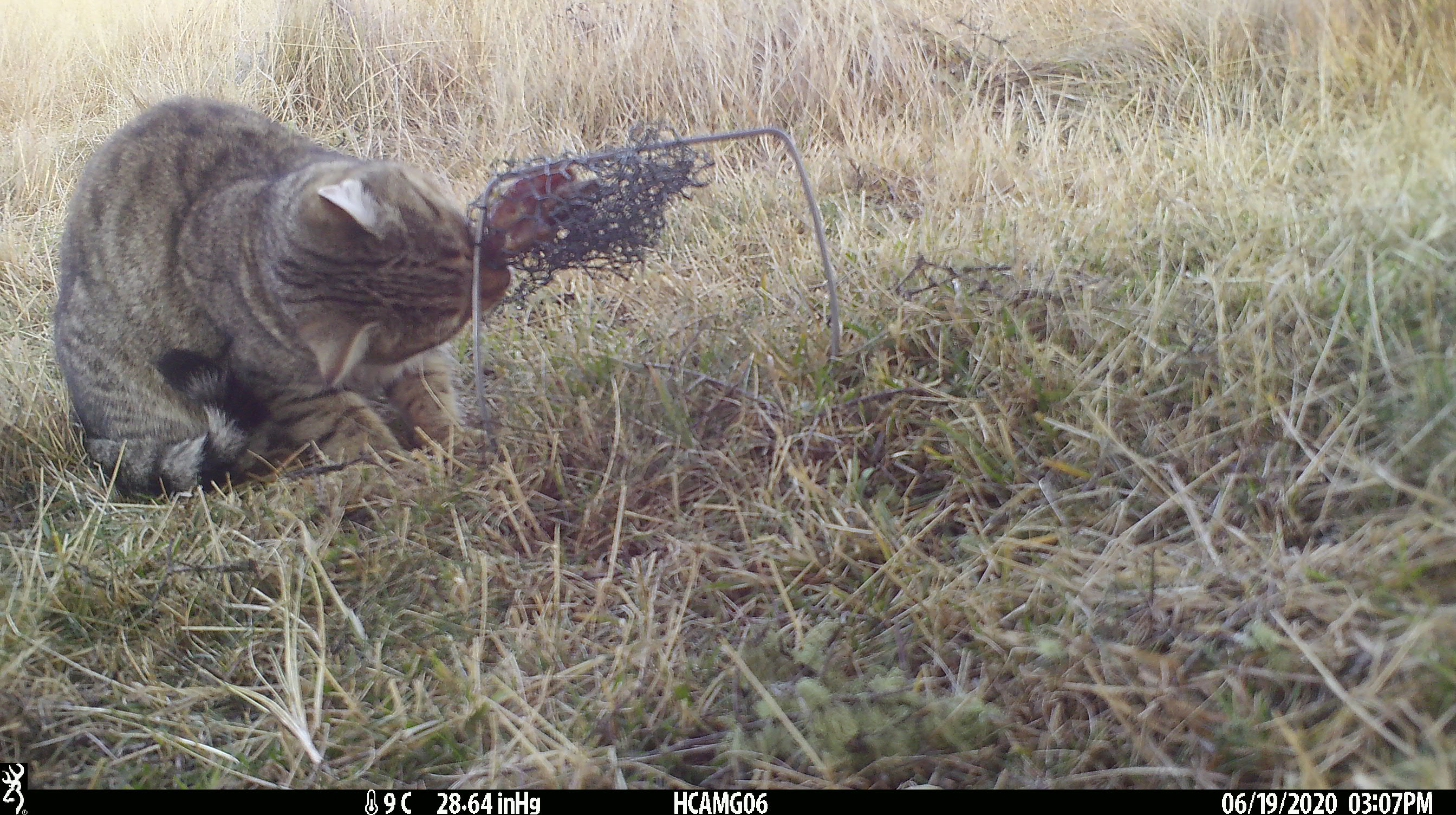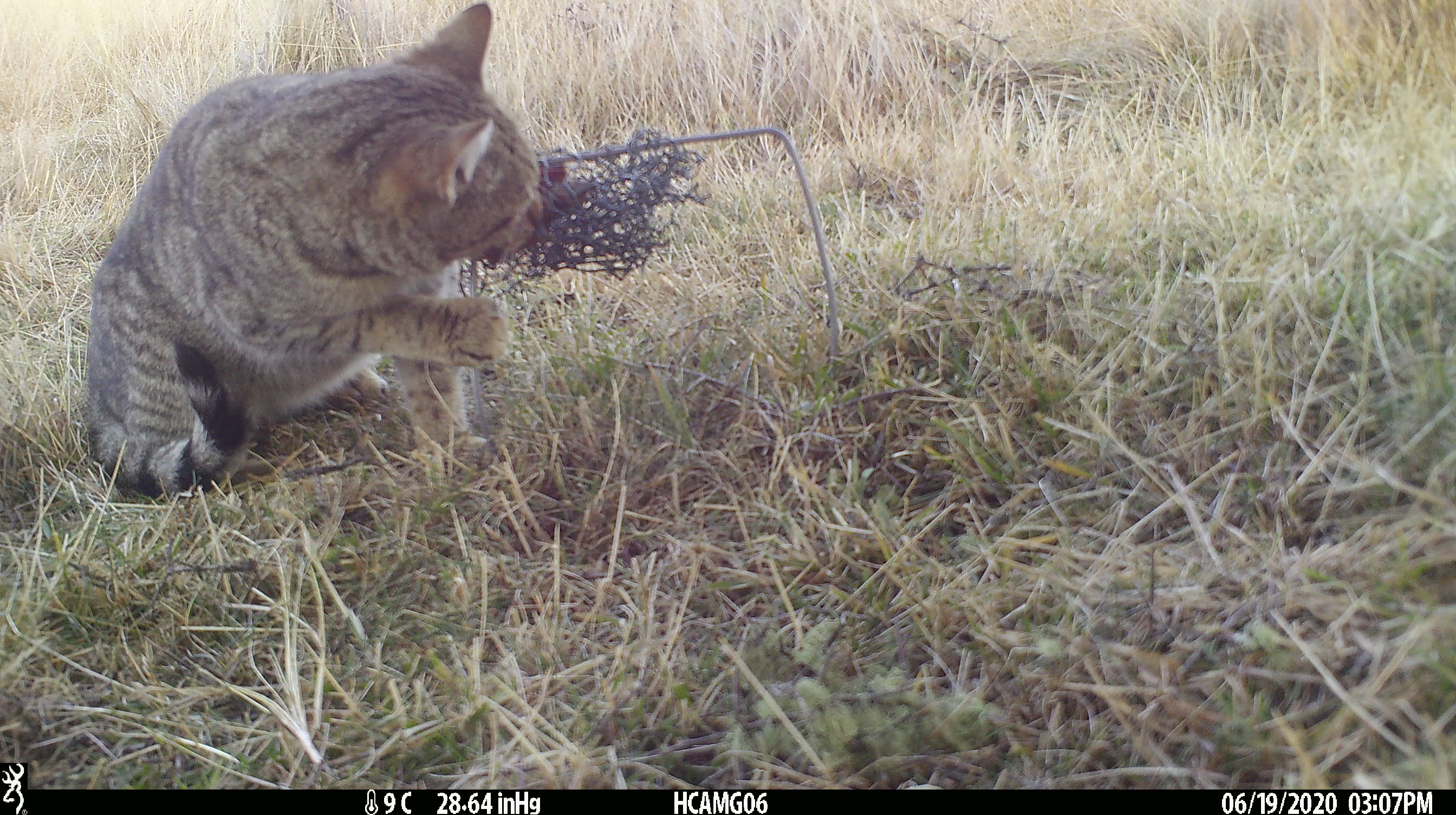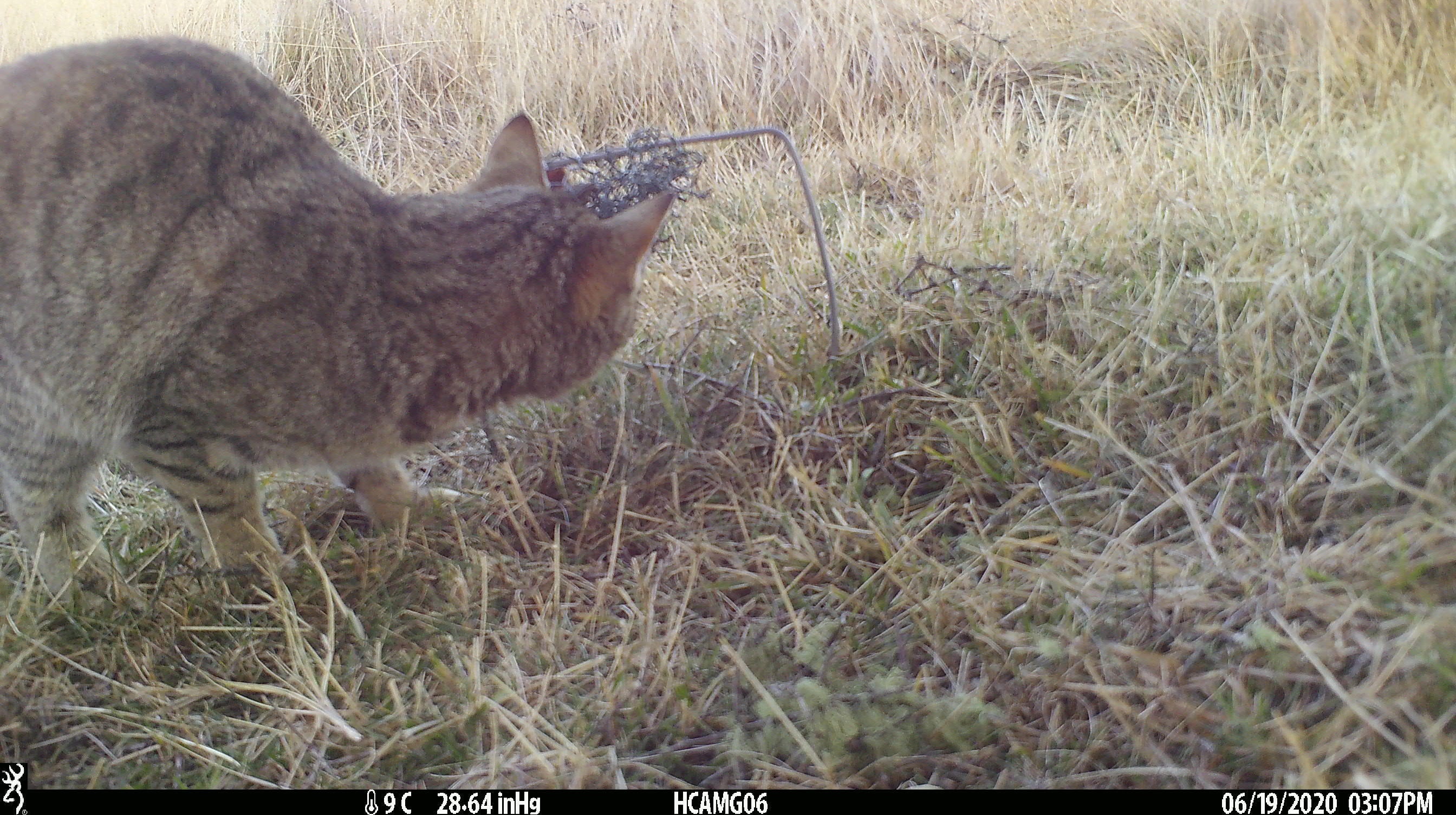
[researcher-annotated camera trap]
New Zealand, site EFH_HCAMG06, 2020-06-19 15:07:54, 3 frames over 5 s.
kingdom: Animalia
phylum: Chordata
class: Mammalia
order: Carnivora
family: Felidae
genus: Felis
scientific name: Felis catus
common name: domestic cat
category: cat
Cat (domestic cat) (Felis catus).